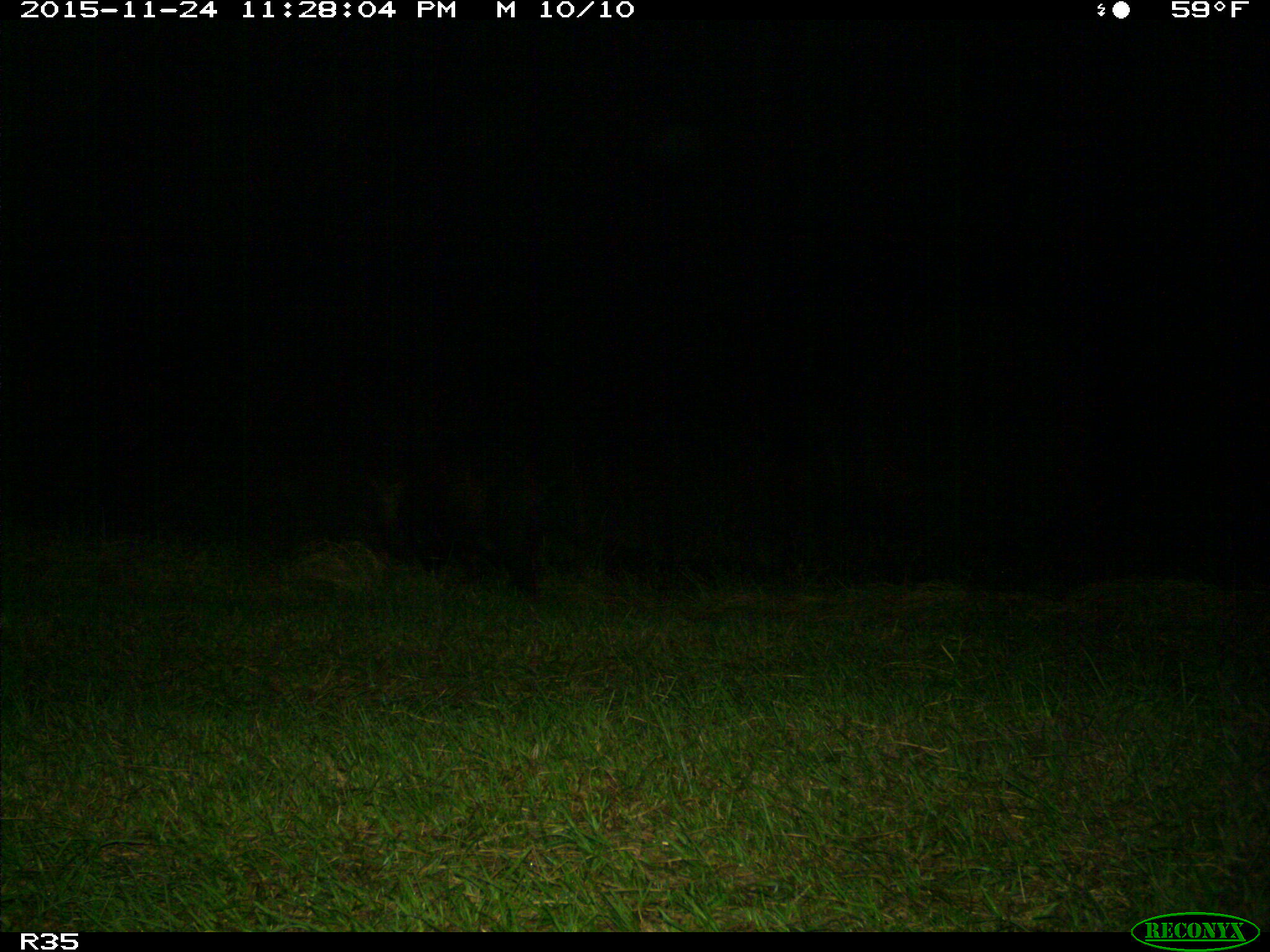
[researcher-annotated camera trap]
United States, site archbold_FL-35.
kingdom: Animalia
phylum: Chordata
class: Mammalia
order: Artiodactyla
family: Suidae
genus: Sus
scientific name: Sus scrofa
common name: wild boar